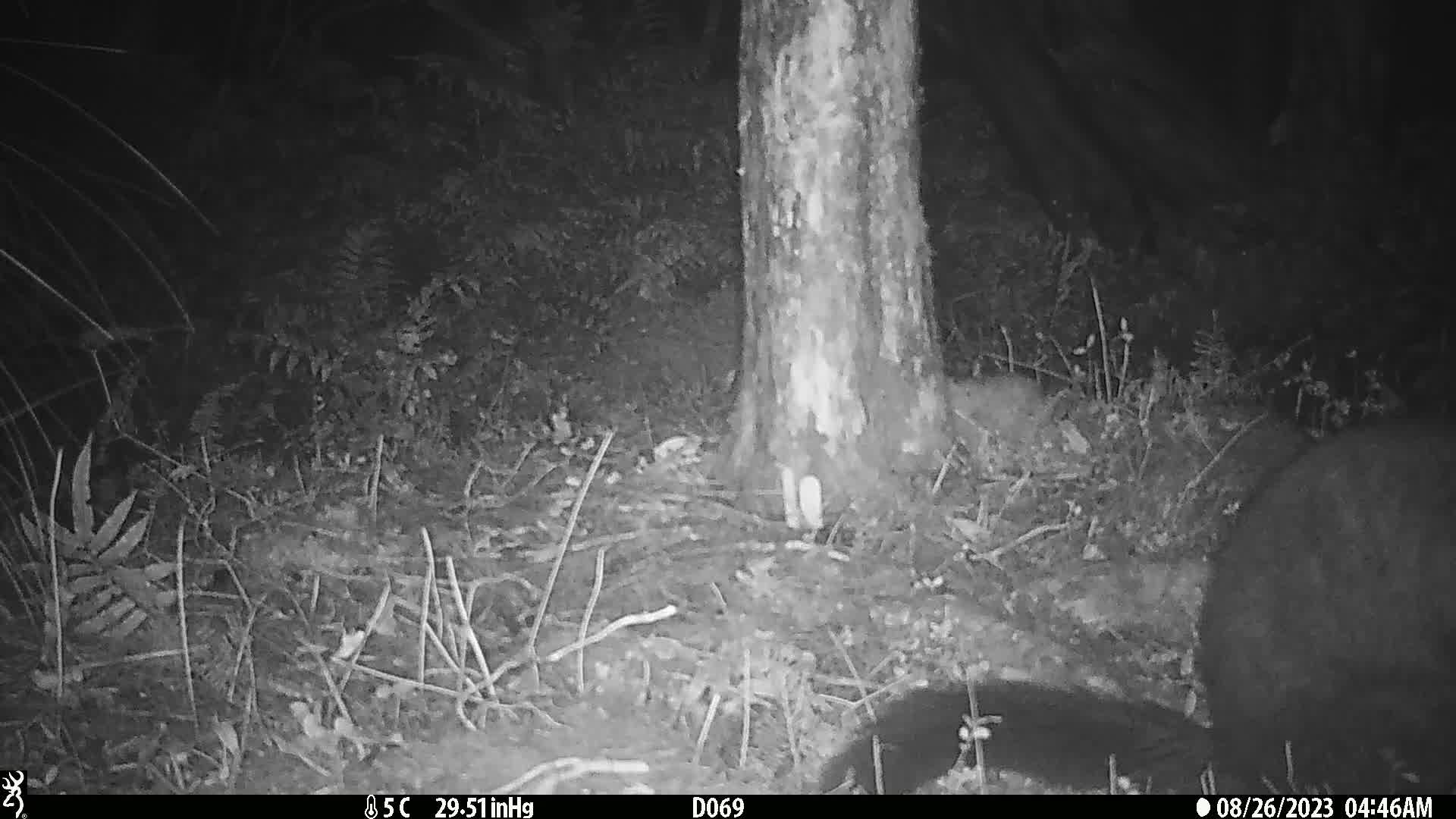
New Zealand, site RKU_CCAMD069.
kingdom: Animalia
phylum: Chordata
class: Mammalia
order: Diprotodontia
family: Phalangeridae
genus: Trichosurus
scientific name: Trichosurus vulpecula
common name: common brushtail possum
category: possum